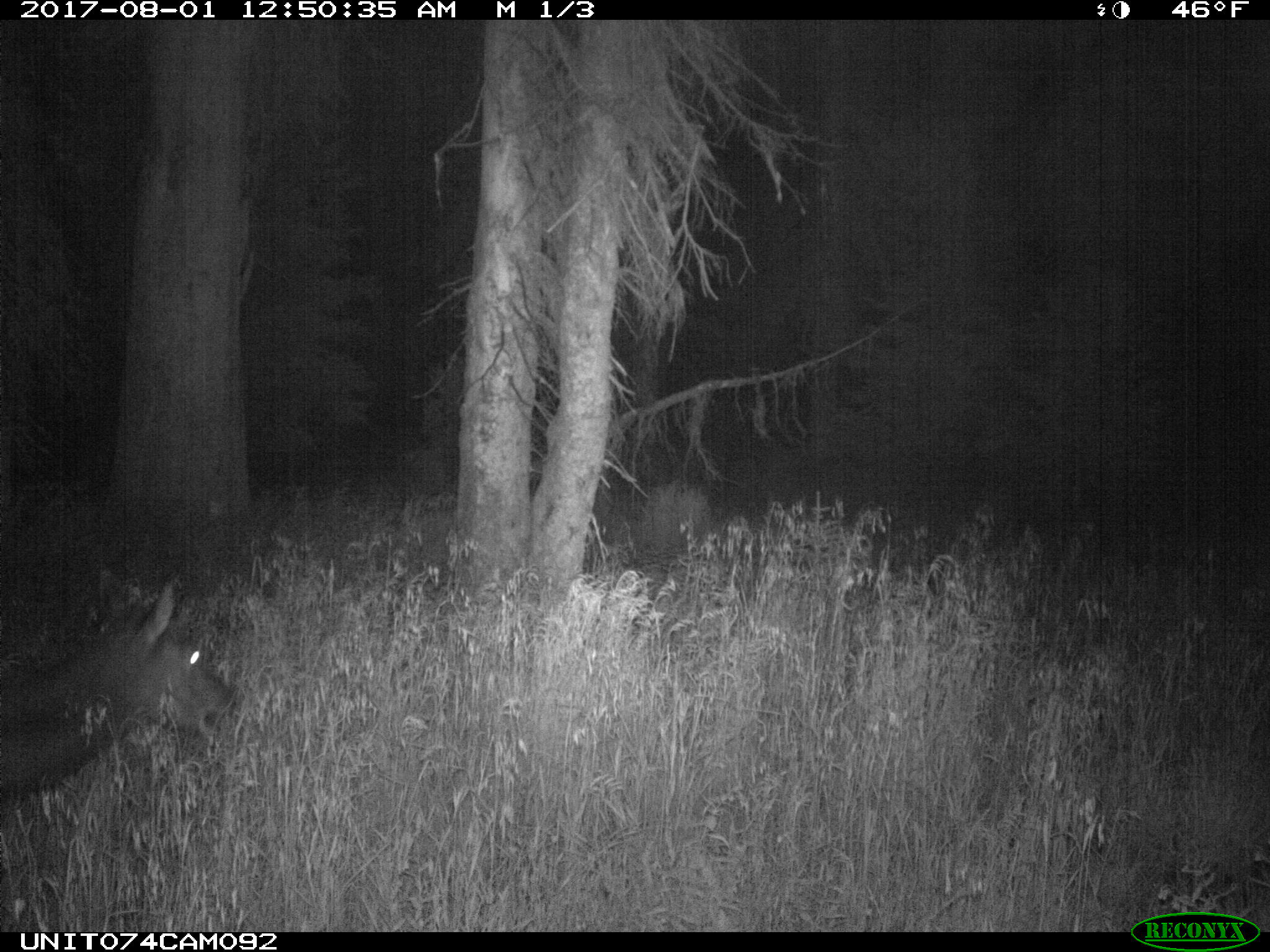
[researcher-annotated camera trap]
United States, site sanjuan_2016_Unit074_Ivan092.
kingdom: Animalia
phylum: Chordata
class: Mammalia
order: Artiodactyla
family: Cervidae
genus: Cervus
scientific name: Cervus elaphus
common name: red deer